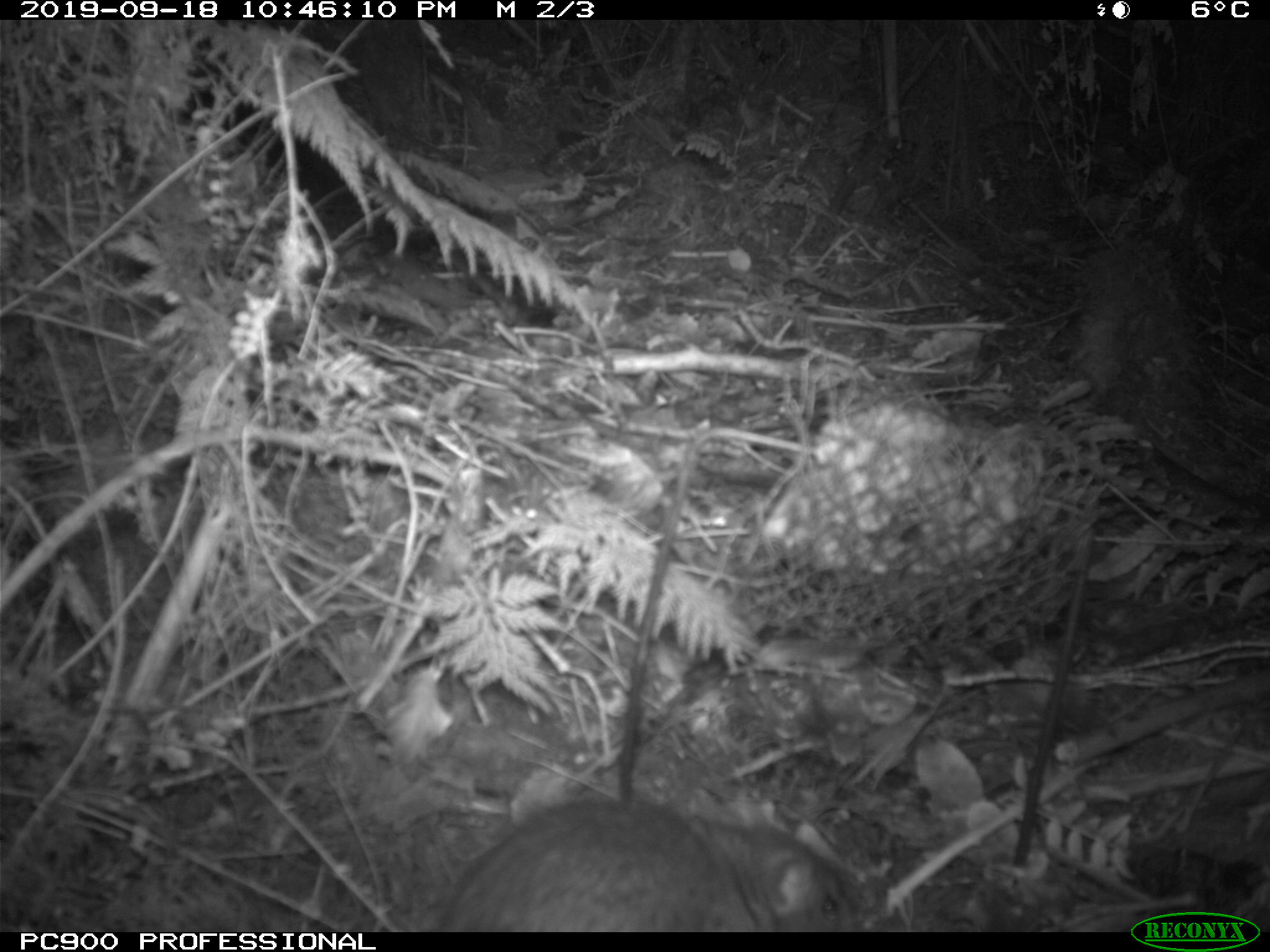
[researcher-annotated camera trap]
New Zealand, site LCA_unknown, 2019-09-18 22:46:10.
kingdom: Animalia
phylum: Chordata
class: Mammalia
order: Rodentia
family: Muridae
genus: Rattus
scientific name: Rattus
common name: rat